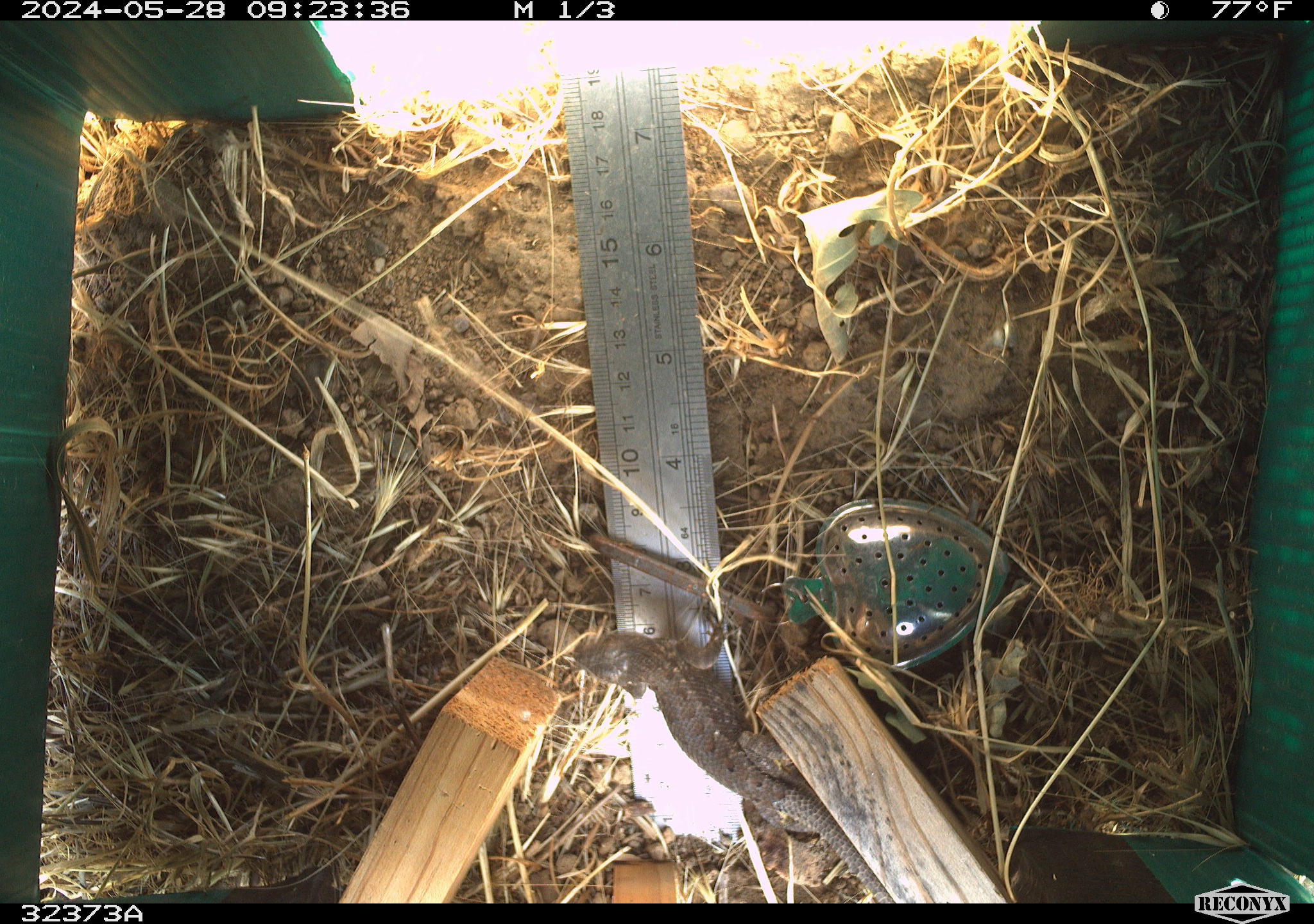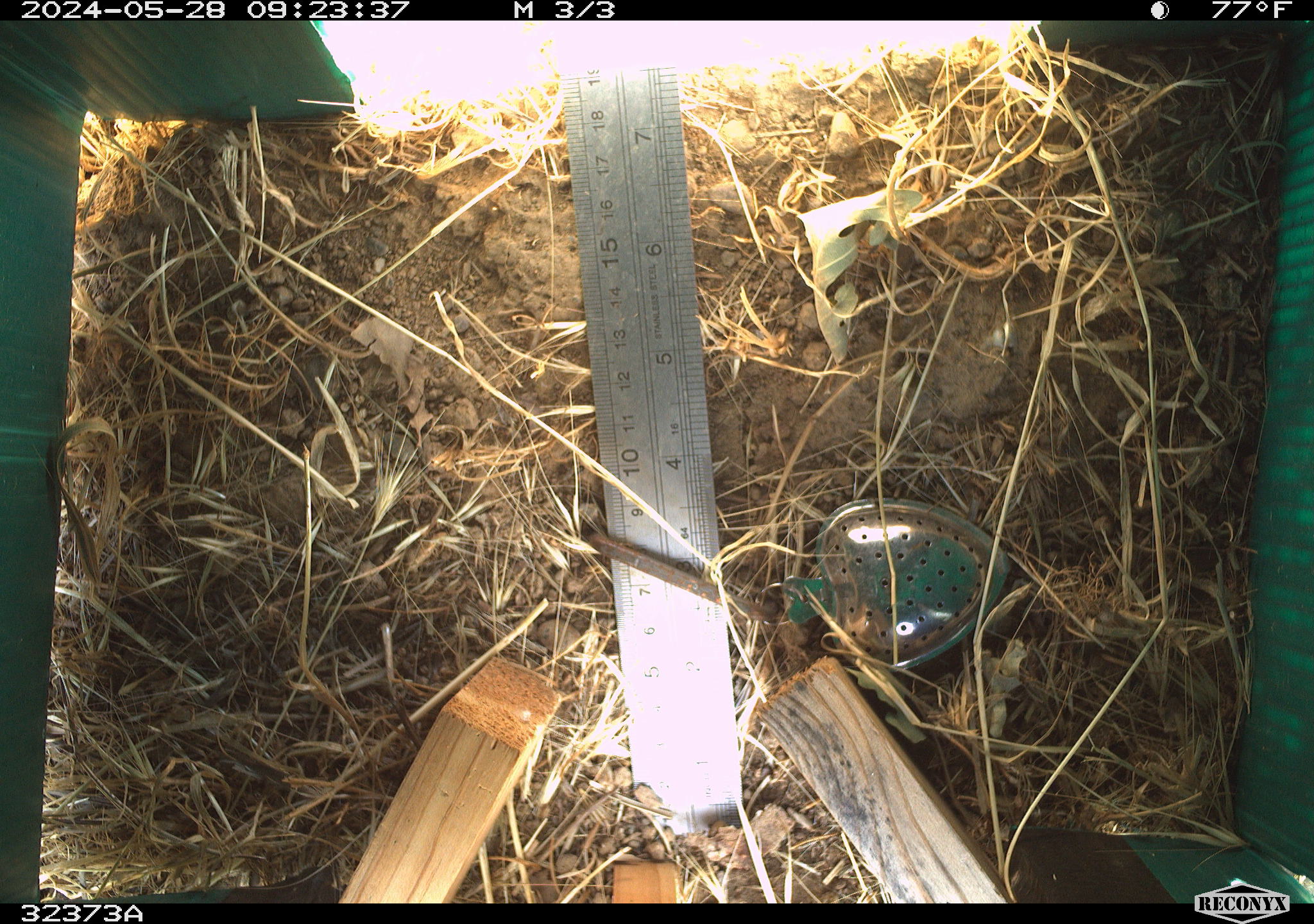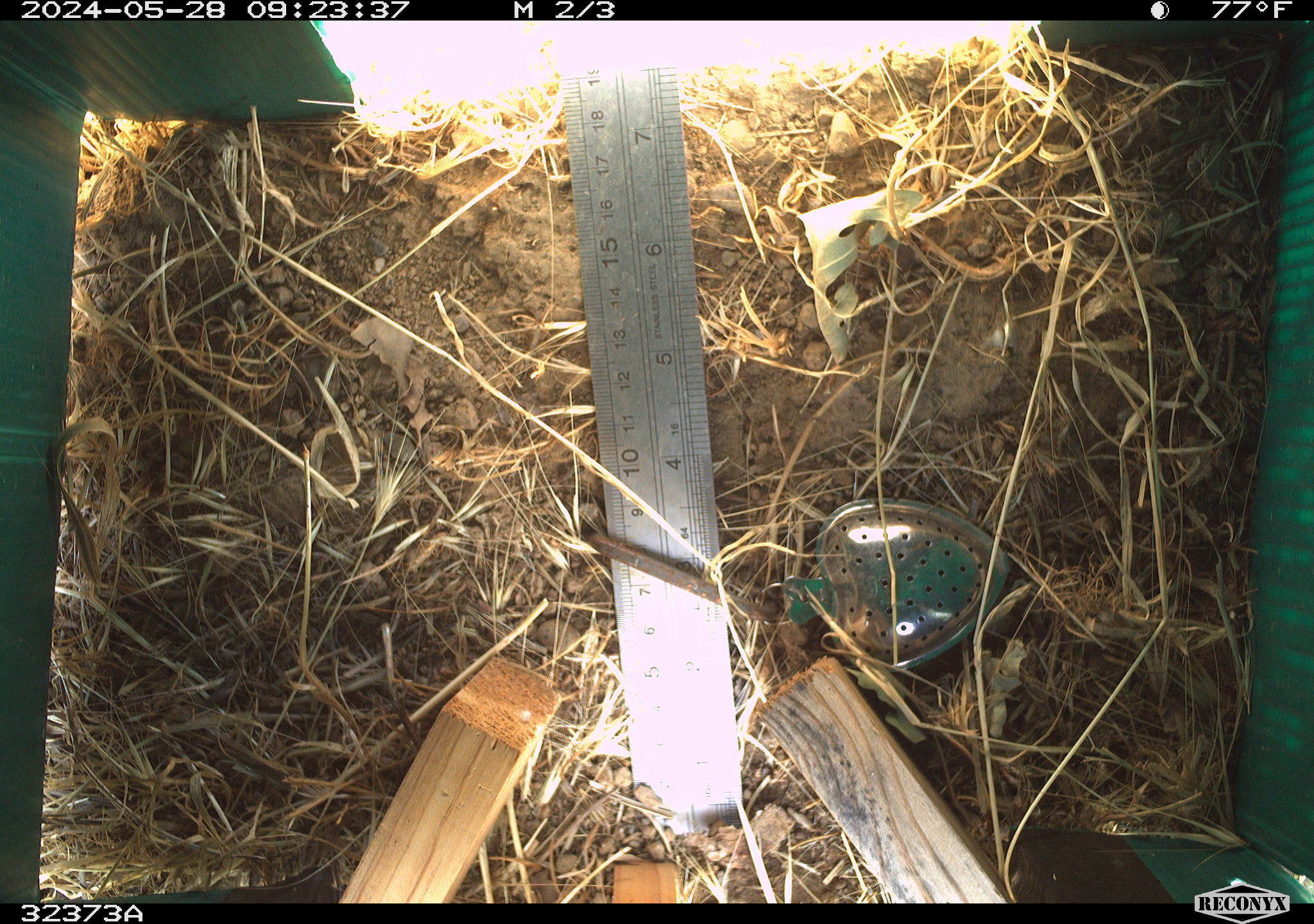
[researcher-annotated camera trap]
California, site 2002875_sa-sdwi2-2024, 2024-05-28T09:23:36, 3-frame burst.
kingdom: Animalia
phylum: Chordata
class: Reptilia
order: Squamata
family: Phrynosomatidae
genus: Sceloporus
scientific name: Sceloporus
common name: spiny lizards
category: sceloporus species